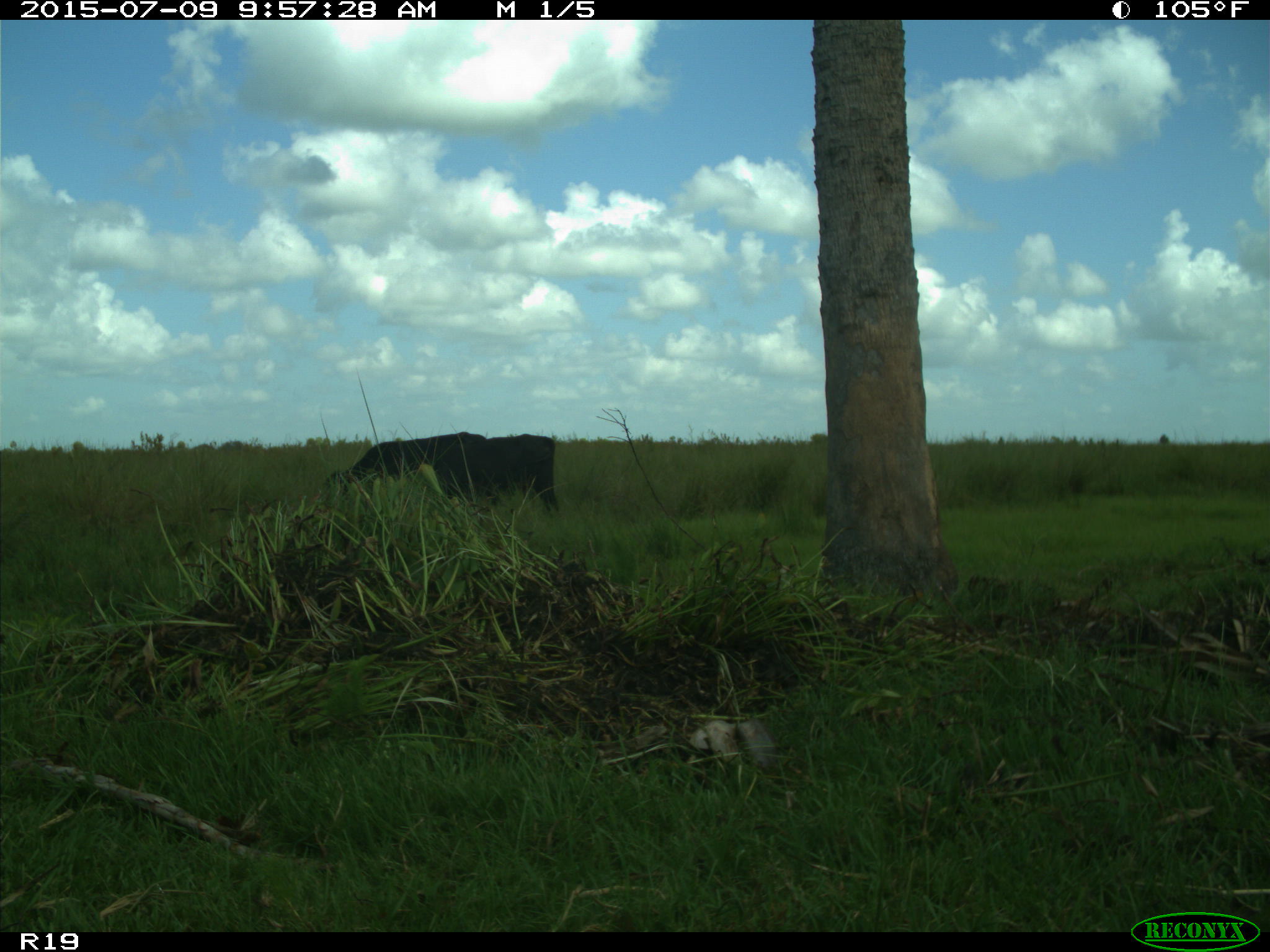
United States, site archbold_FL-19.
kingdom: Animalia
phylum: Chordata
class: Mammalia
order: Artiodactyla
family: Bovidae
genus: Bos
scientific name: Bos taurus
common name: domestic cow